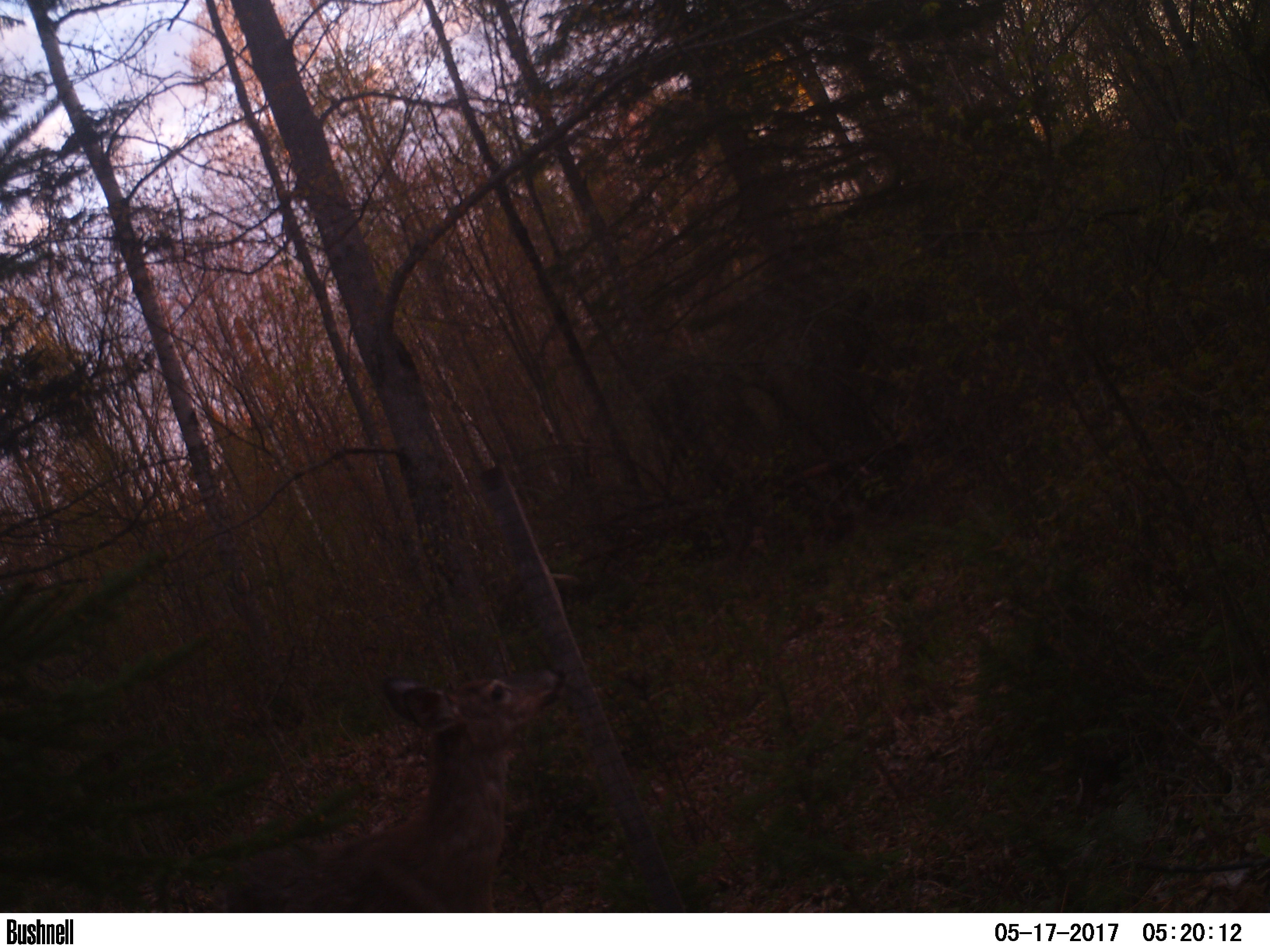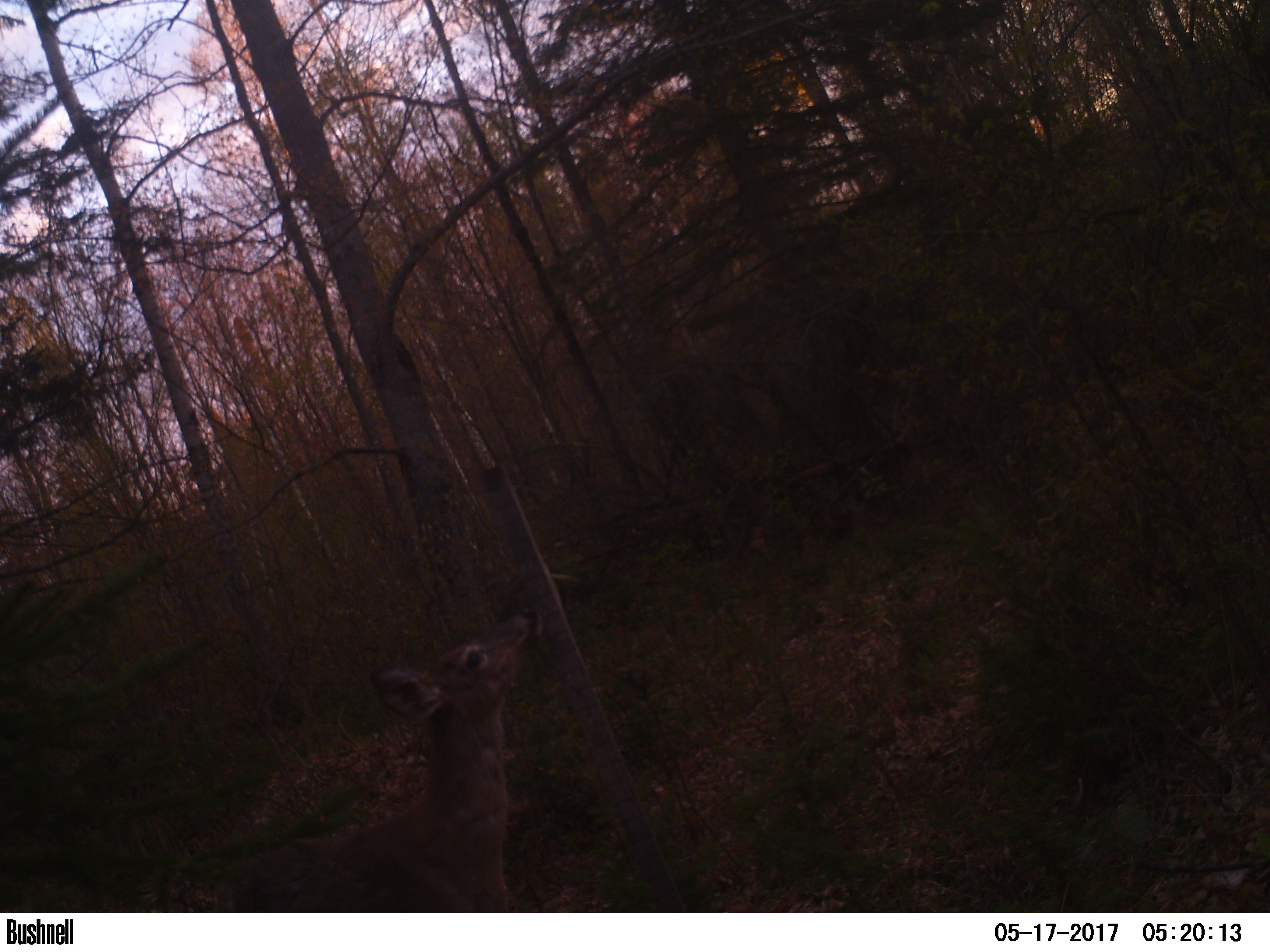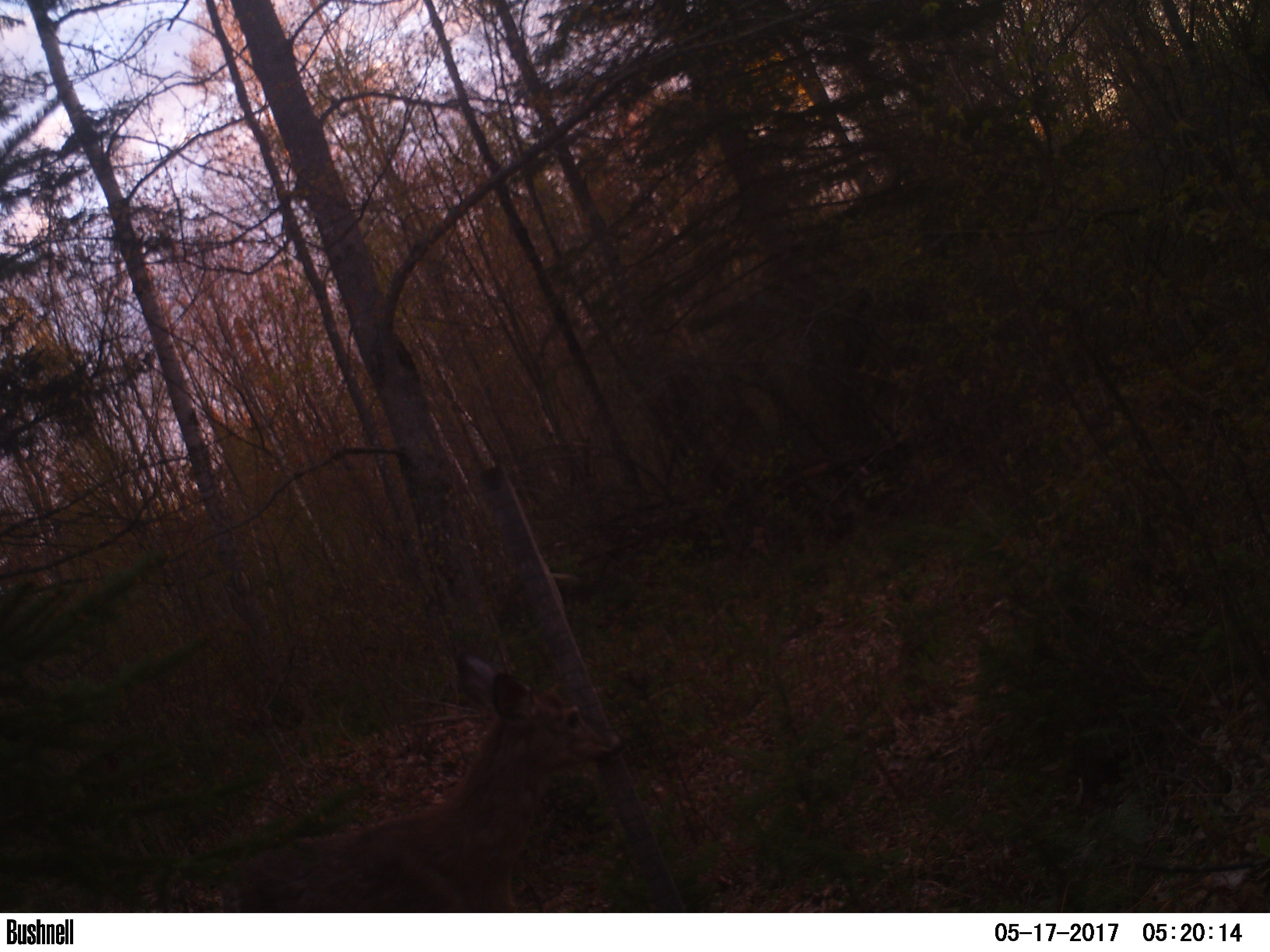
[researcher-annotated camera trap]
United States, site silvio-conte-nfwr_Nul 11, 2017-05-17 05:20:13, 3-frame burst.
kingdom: Animalia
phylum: Chordata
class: Mammalia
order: Artiodactyla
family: Cervidae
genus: Odocoileus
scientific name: Odocoileus virginianus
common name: white-tailed deer